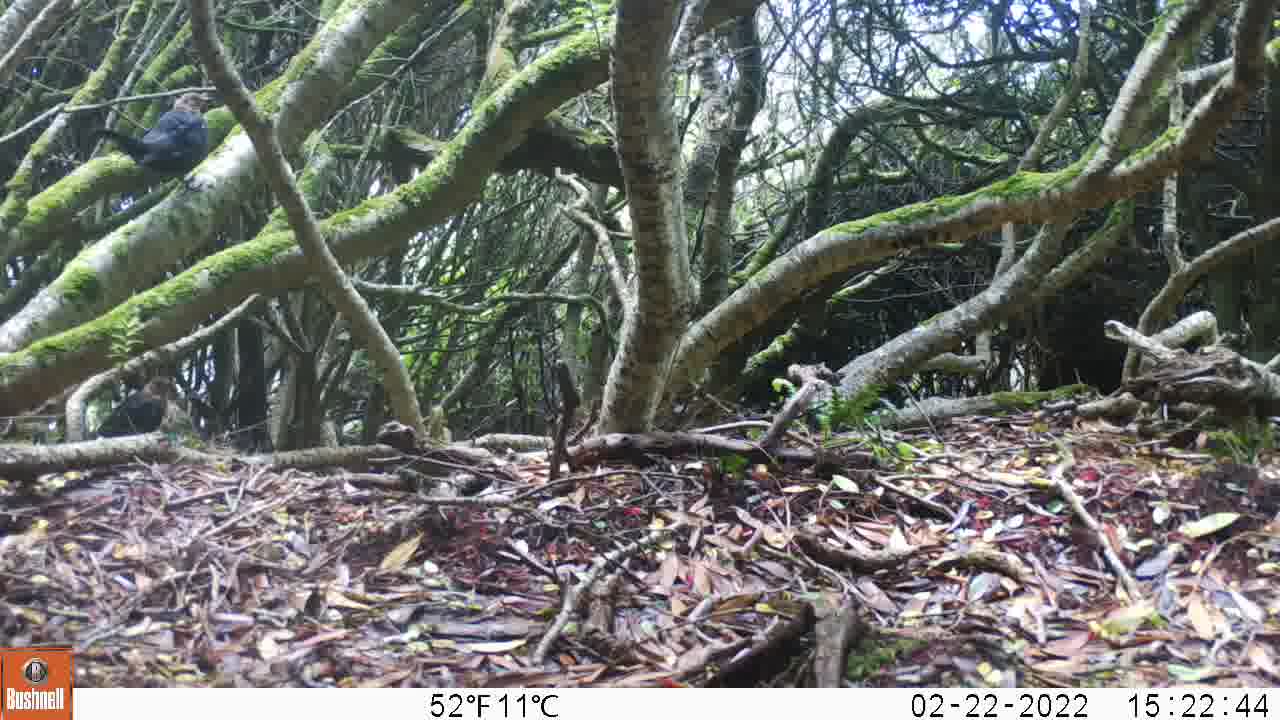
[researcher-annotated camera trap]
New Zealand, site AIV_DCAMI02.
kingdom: Animalia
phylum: Chordata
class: Aves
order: Passeriformes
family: Turdidae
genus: Turdus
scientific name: Turdus merula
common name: eurasian blackbird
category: blackbird